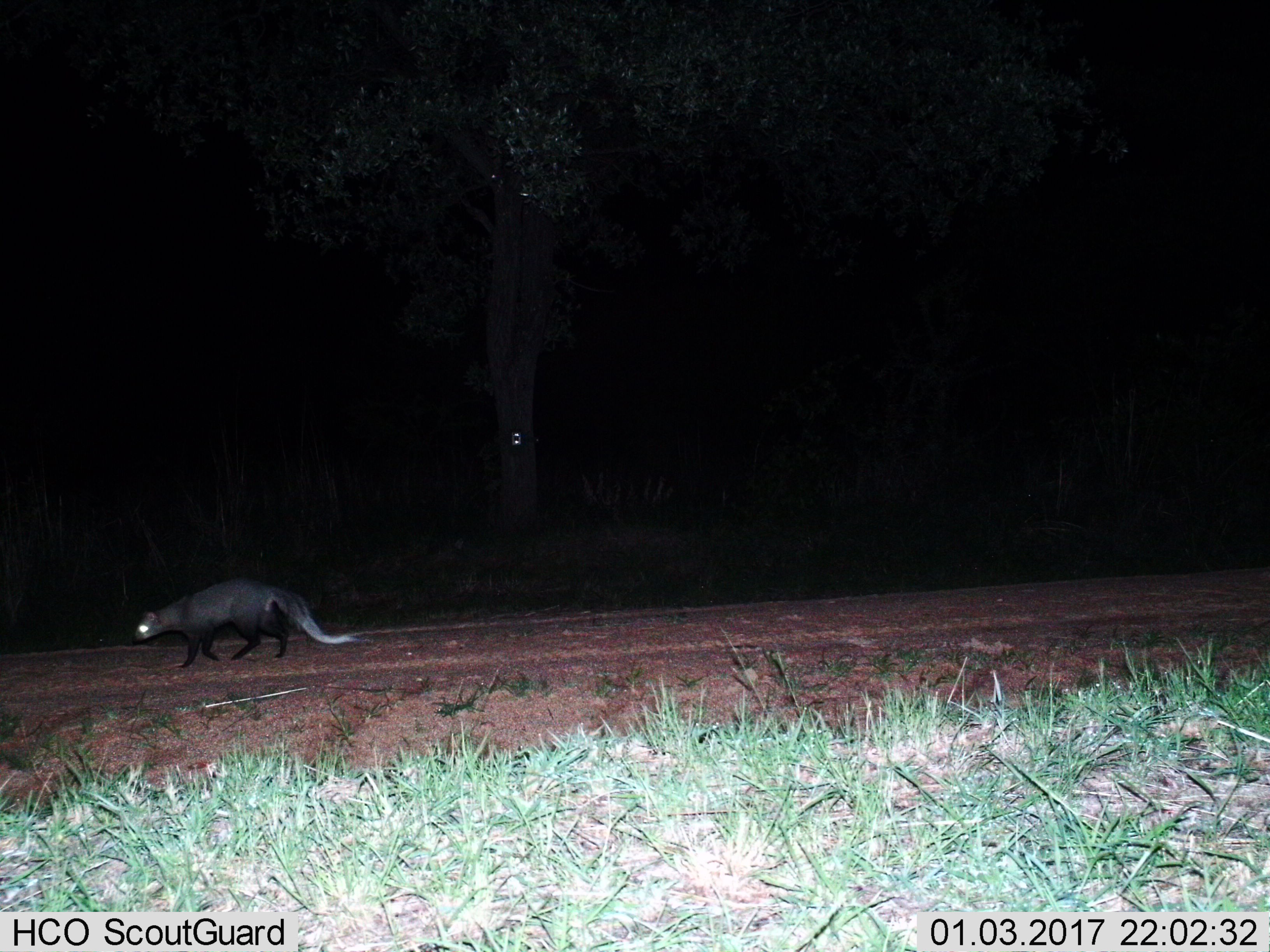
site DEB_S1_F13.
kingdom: Animalia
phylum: Chordata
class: Mammalia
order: Carnivora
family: Herpestidae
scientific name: Herpestidae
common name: mongoose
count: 1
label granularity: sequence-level